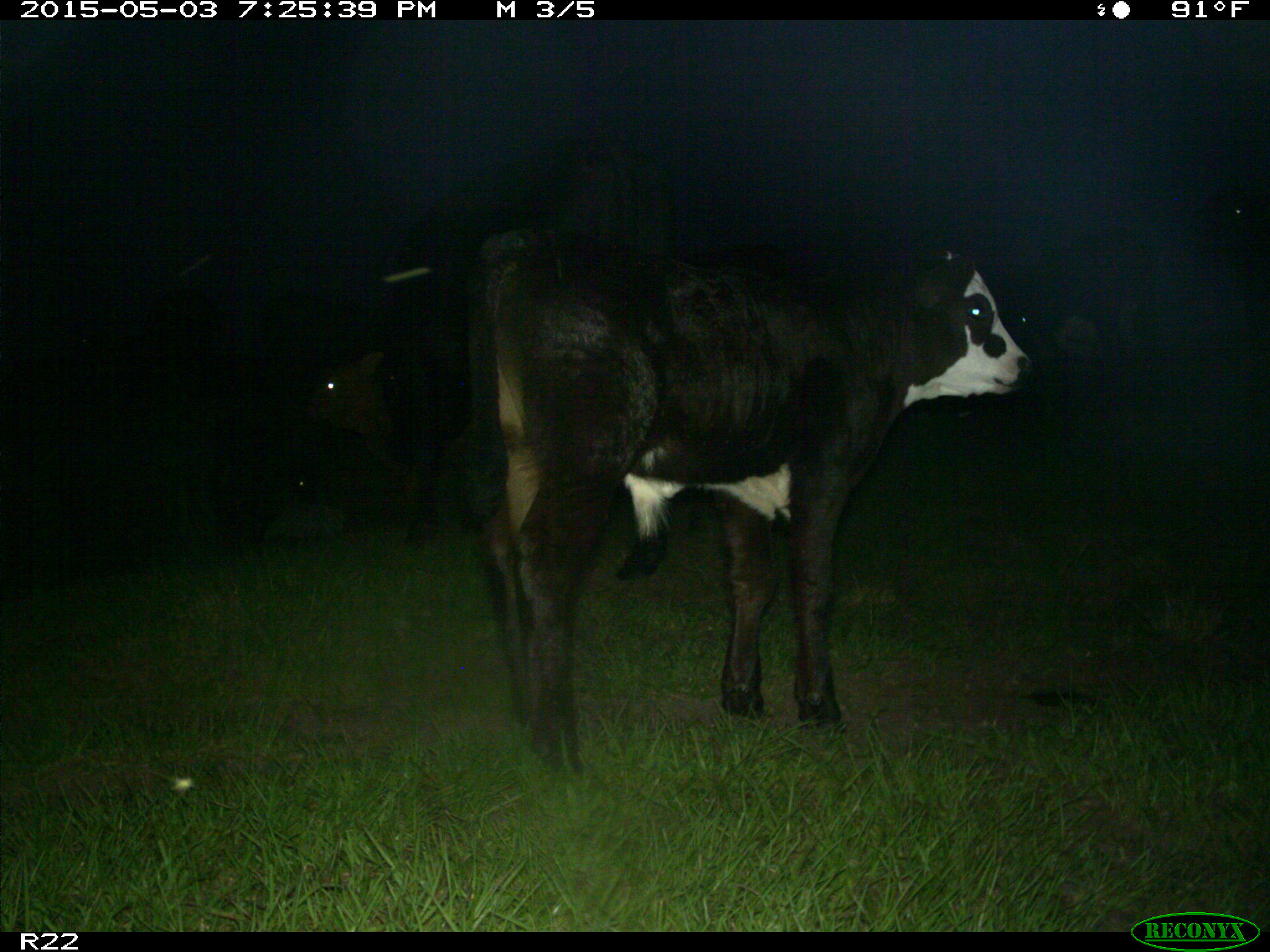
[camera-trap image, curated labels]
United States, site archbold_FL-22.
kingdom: Animalia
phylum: Chordata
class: Mammalia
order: Artiodactyla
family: Bovidae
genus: Bos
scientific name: Bos taurus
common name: domestic cow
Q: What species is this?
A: Bos taurus (domestic cow).